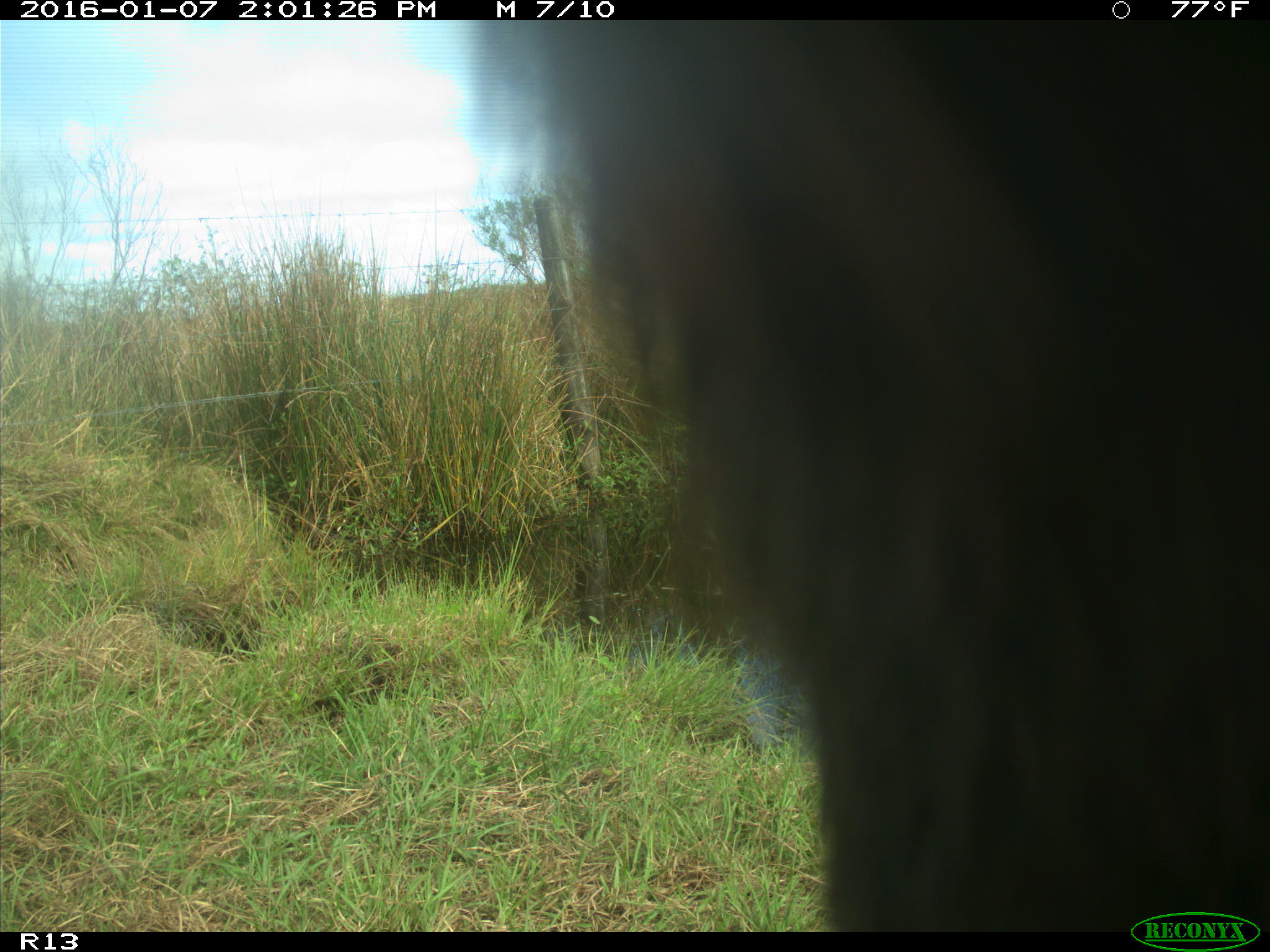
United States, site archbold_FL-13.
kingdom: Animalia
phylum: Chordata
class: Mammalia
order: Artiodactyla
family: Bovidae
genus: Bos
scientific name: Bos taurus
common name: domestic cow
Bos taurus (domestic cow).